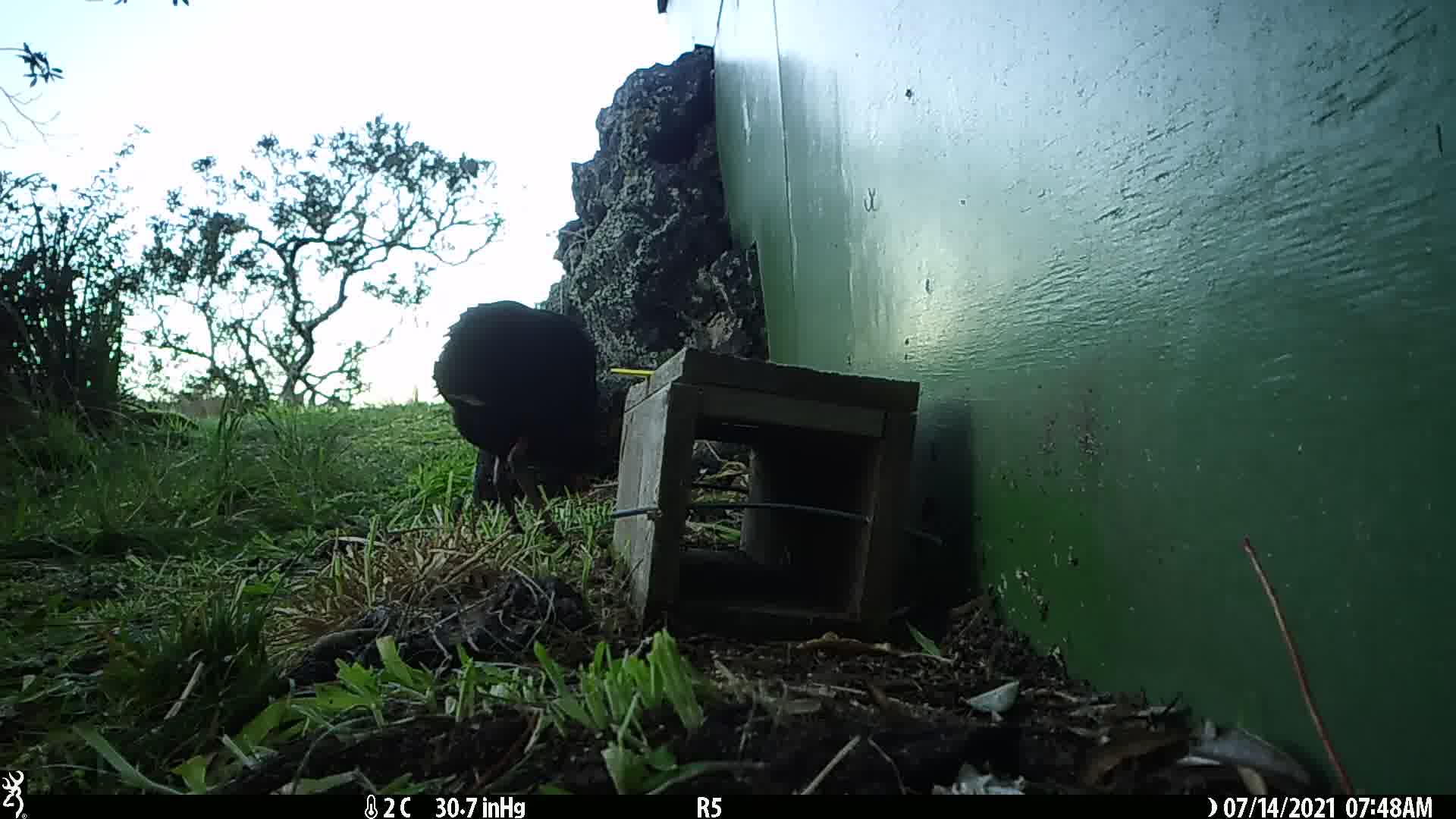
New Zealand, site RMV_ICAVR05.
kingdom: Animalia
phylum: Chordata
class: Aves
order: Gruiformes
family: Rallidae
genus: Porphyrio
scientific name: Porphyrio melanotus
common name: australasian swamphen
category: pukeko